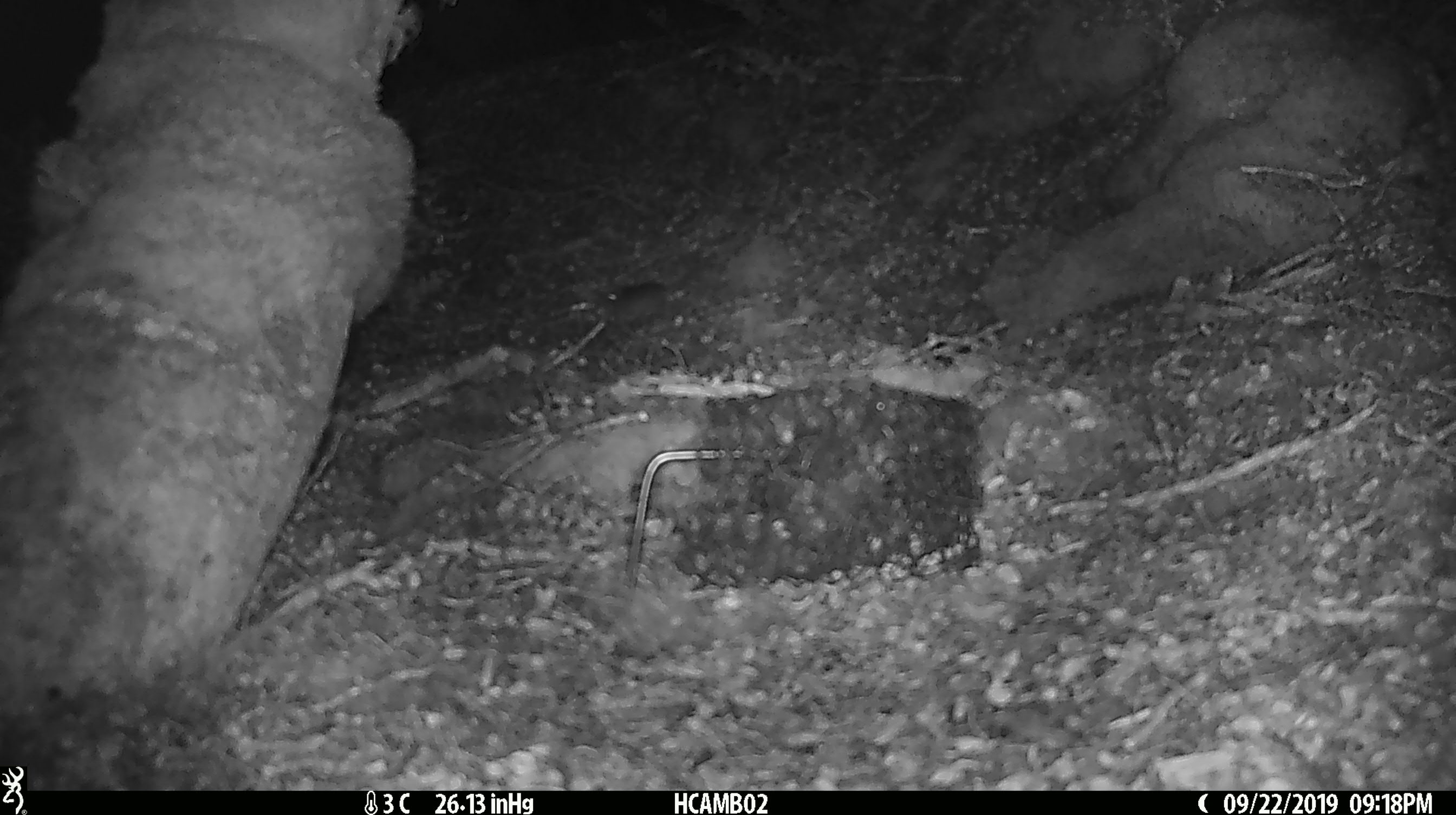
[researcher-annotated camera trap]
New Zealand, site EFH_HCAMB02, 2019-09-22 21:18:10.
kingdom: Animalia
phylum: Chordata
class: Mammalia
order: Rodentia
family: Muridae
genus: Mus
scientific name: Mus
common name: mouse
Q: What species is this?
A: Mouse (Mus).